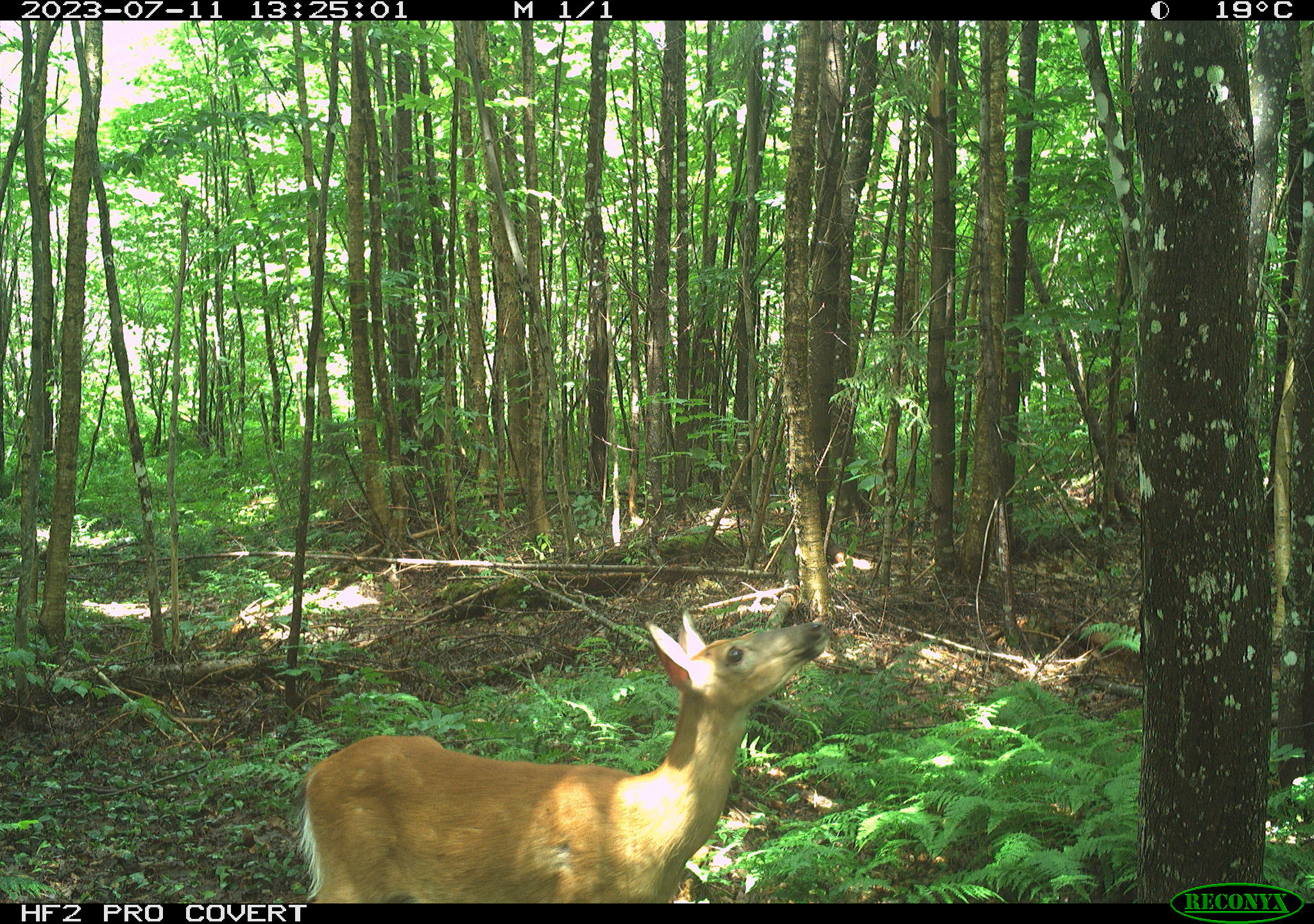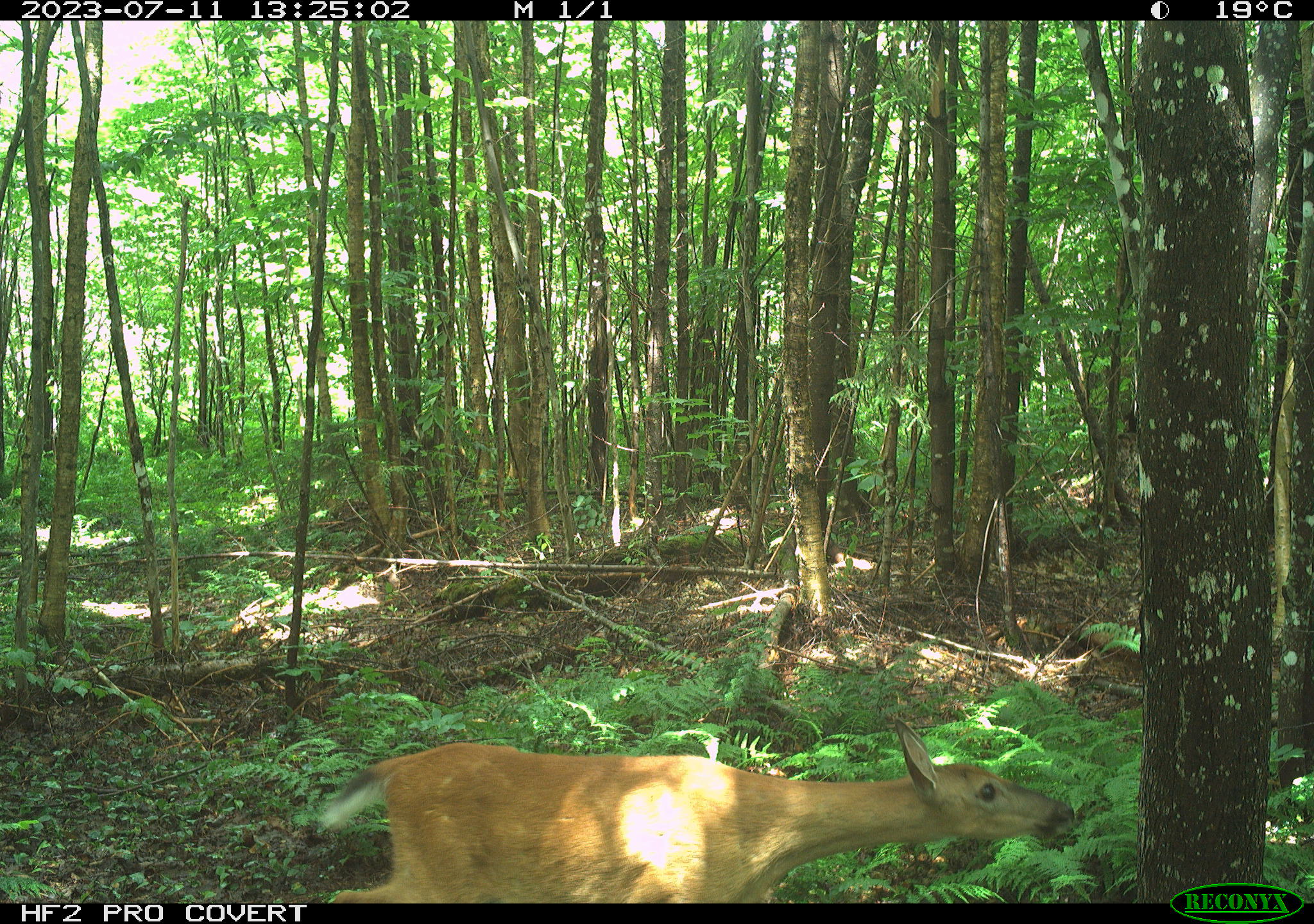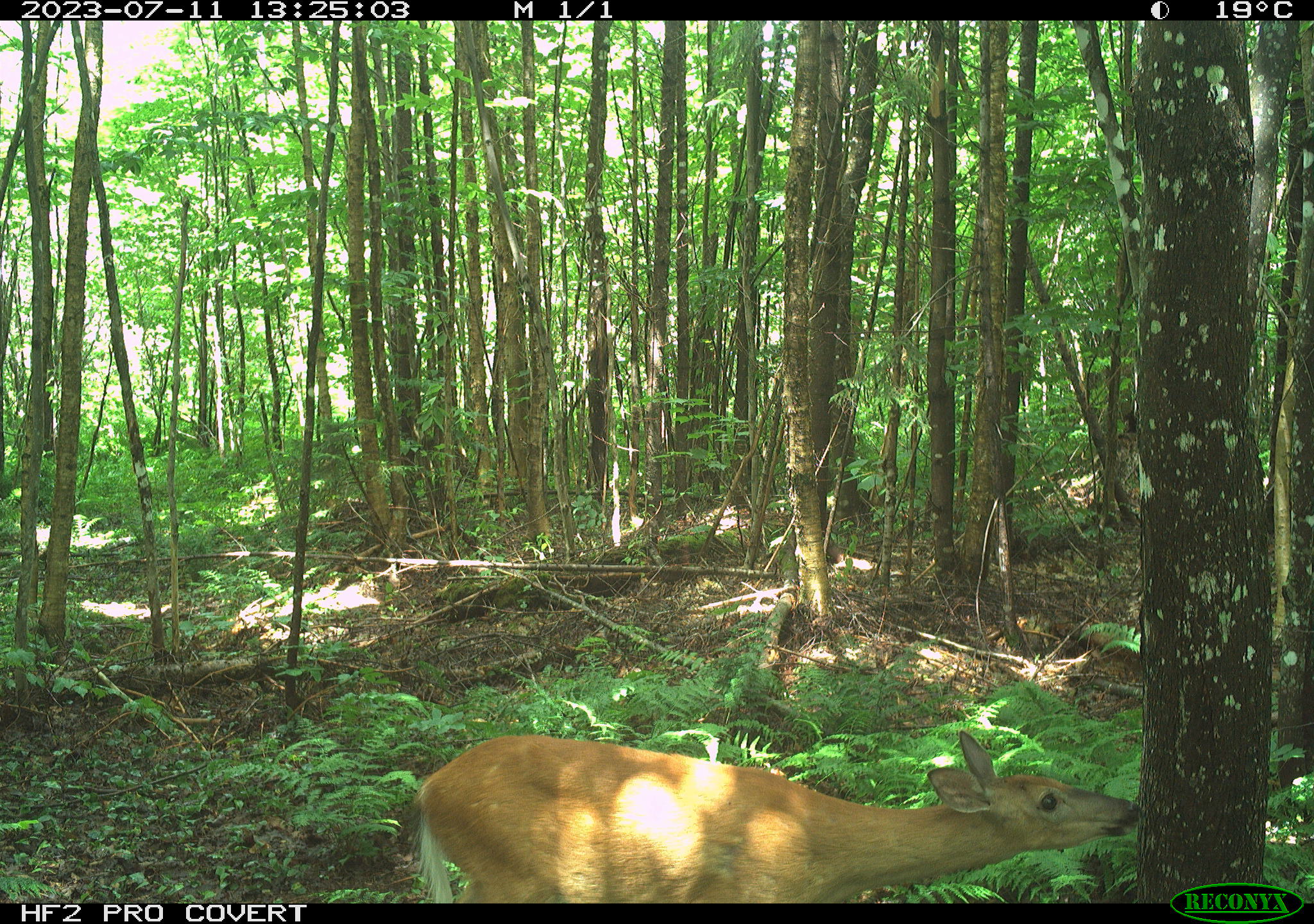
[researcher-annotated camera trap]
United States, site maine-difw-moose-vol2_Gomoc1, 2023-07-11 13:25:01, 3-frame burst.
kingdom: Animalia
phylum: Chordata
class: Mammalia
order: Artiodactyla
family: Cervidae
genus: Odocoileus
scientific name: Odocoileus virginianus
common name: white-tailed deer